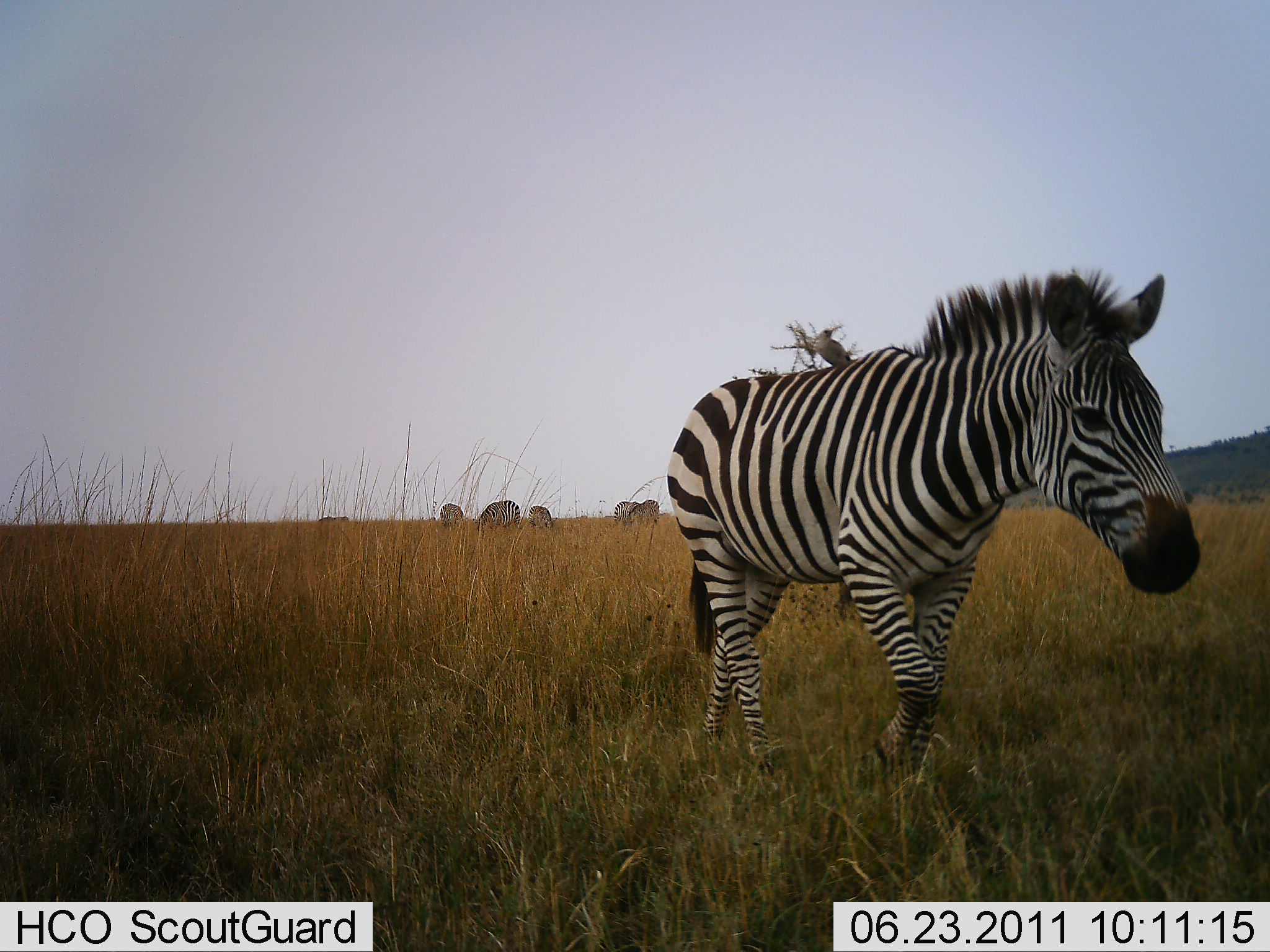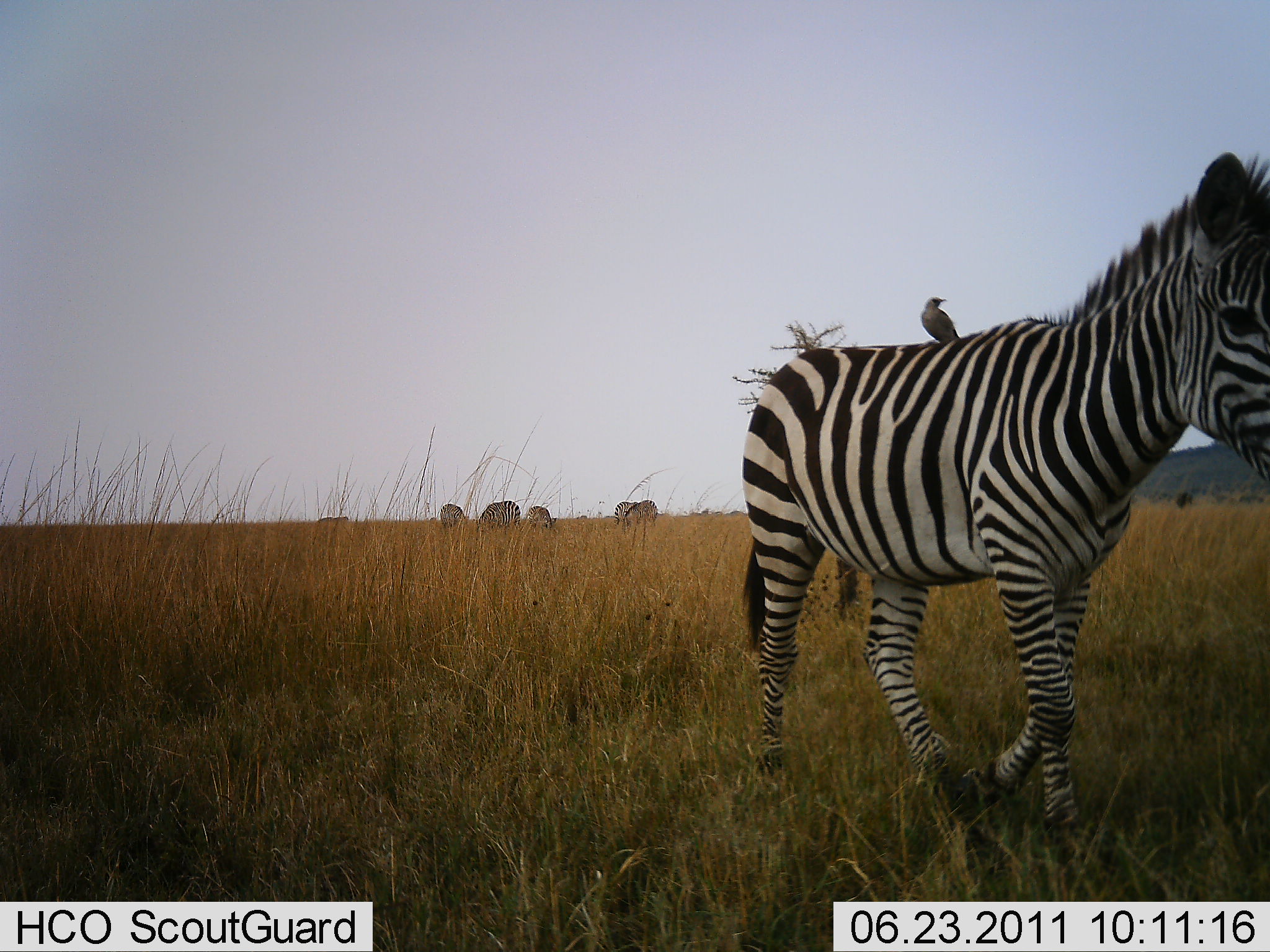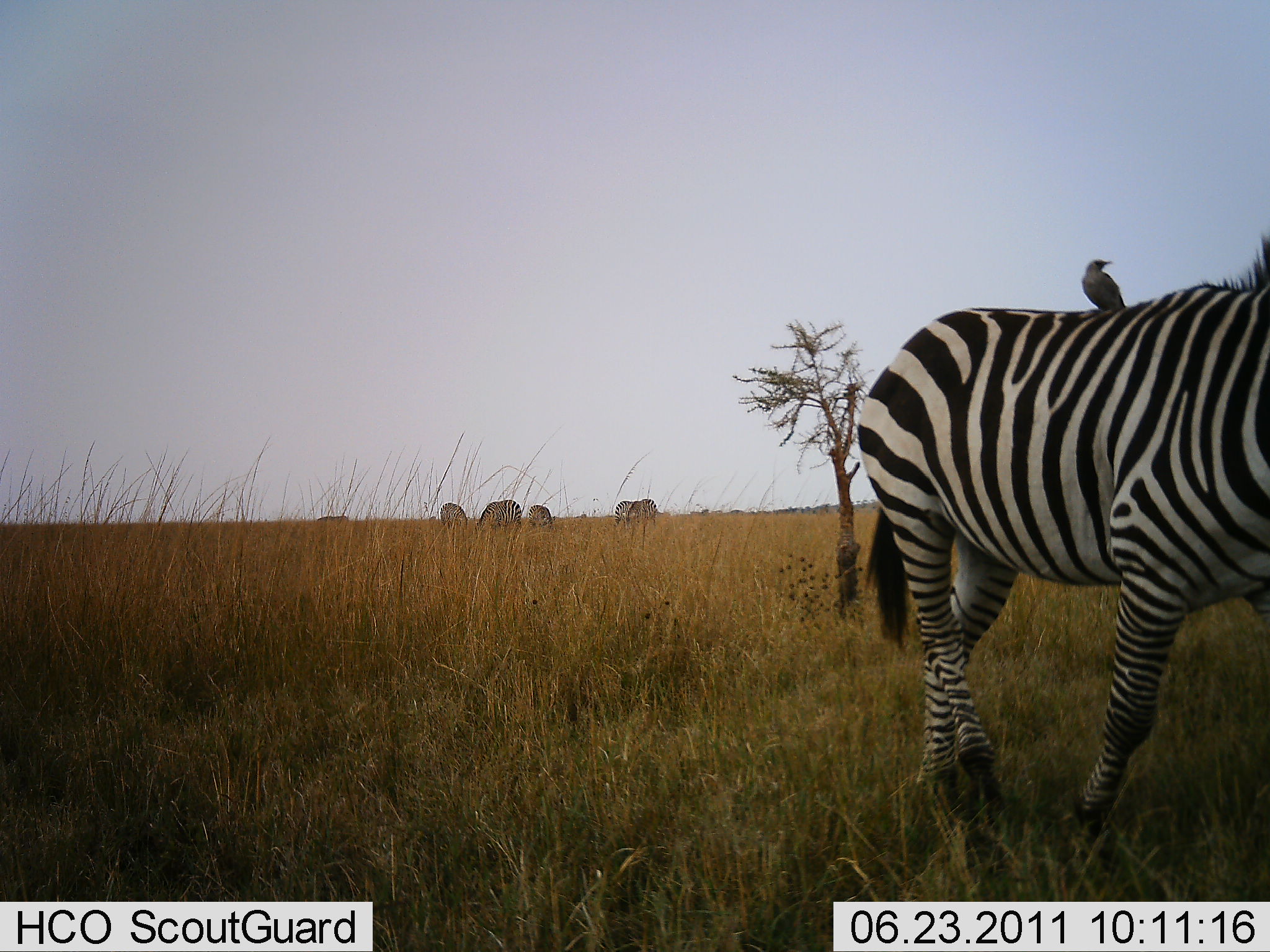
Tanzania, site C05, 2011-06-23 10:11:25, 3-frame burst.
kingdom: Animalia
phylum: Chordata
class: Aves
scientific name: Aves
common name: bird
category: otherbird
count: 1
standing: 62%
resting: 31%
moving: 0%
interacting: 15%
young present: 0%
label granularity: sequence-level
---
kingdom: Animalia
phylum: Chordata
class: Mammalia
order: Perissodactyla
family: Equidae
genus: Equus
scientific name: Equus quagga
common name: plains zebra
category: zebra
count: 6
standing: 28%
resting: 0%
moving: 89%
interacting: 0%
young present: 0%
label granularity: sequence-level